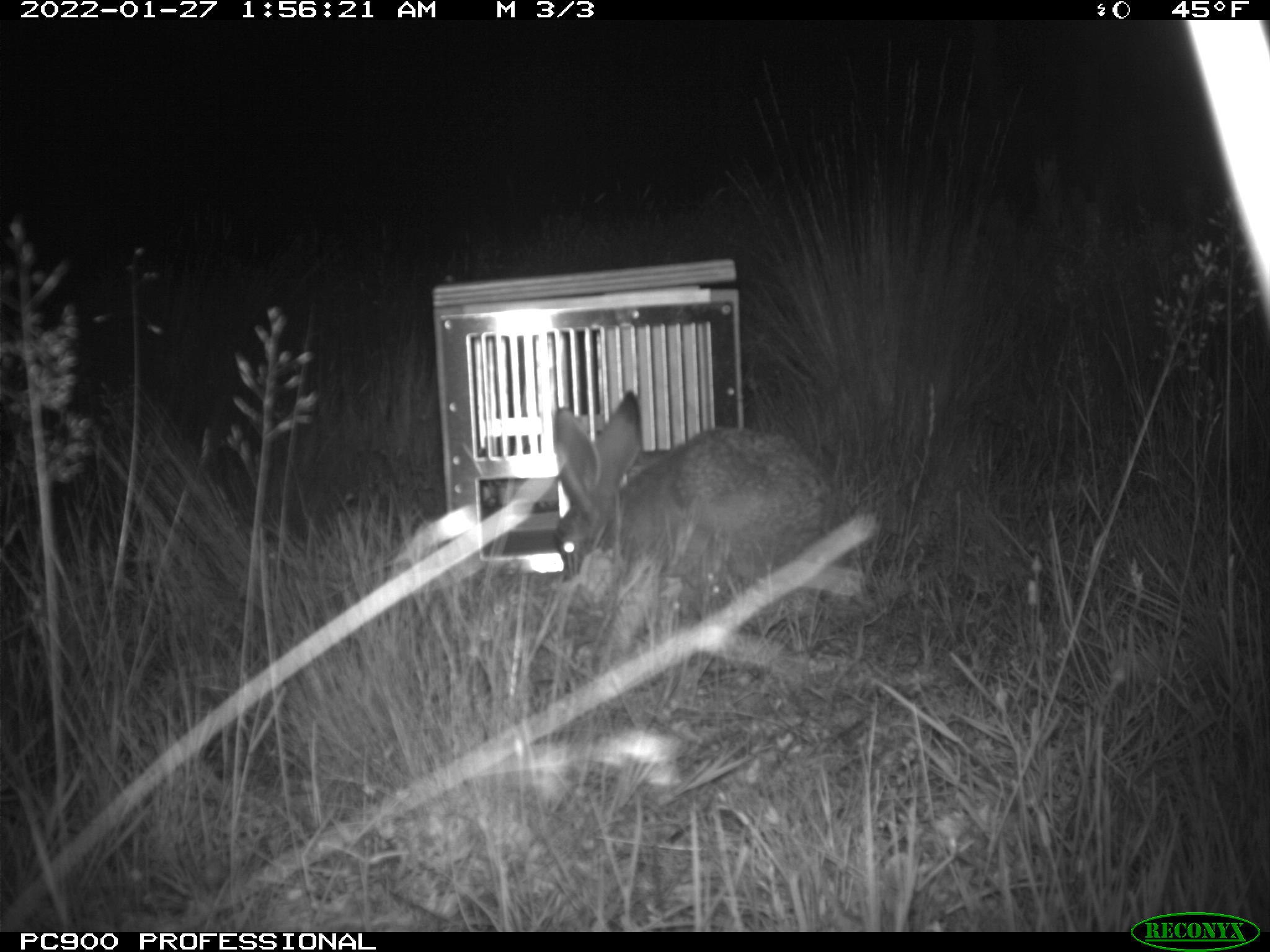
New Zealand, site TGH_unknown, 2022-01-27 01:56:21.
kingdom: Animalia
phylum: Chordata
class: Mammalia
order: Lagomorpha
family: Leporidae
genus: Lepus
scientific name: Lepus europaeus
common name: brown hare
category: hare